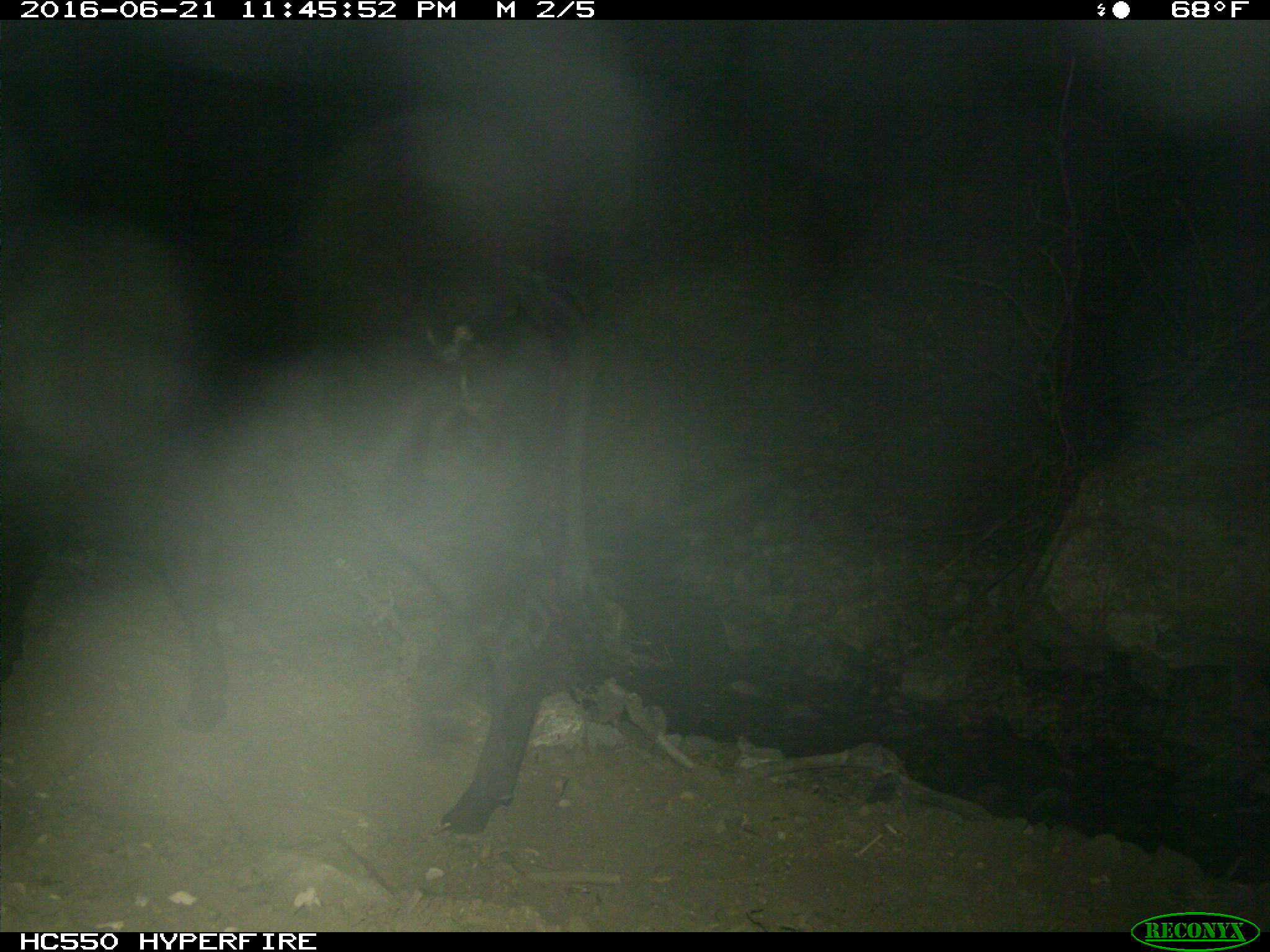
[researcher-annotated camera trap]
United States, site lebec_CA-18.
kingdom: Animalia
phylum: Chordata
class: Mammalia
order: Artiodactyla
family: Bovidae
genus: Bos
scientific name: Bos taurus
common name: domestic cow